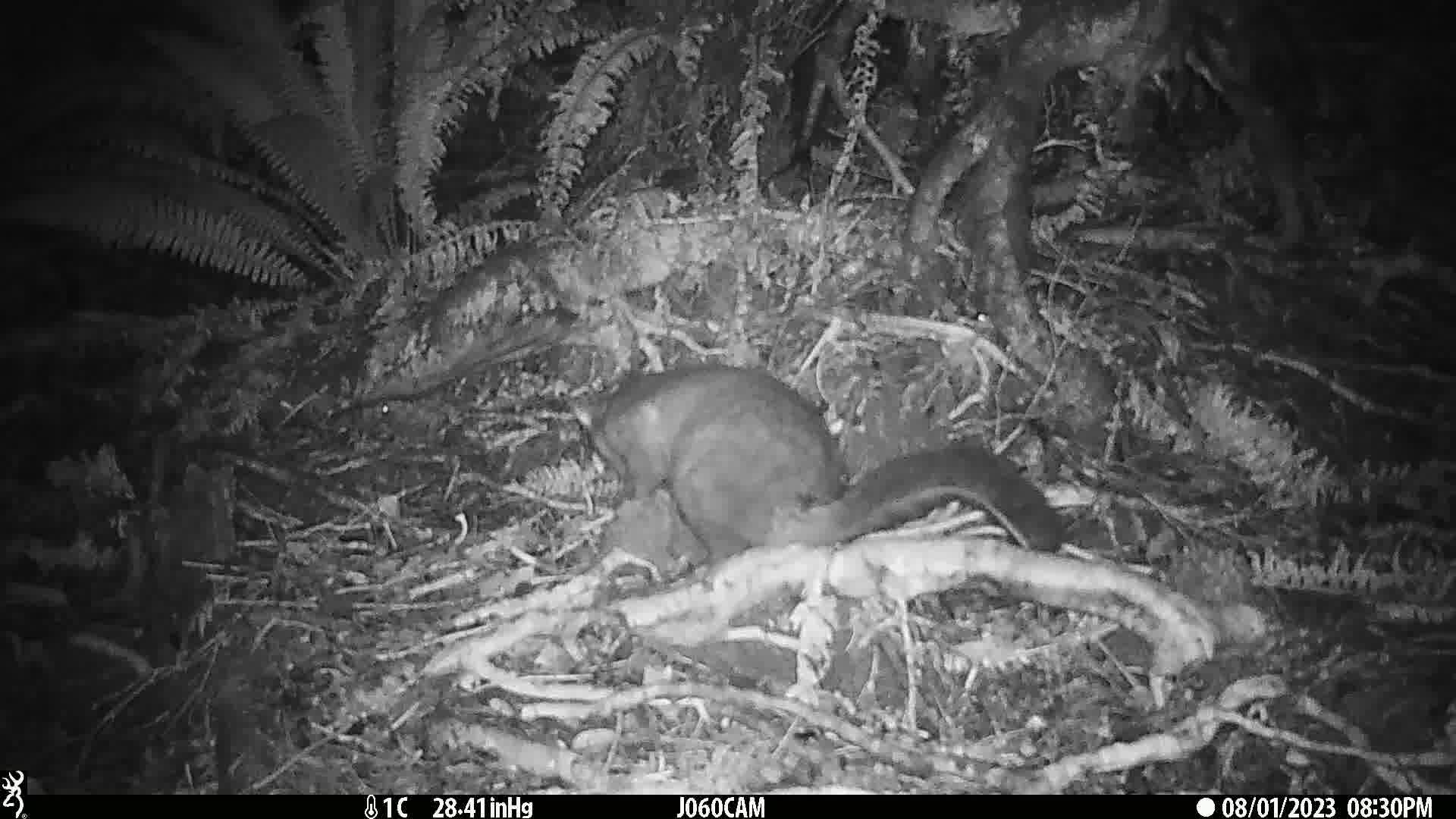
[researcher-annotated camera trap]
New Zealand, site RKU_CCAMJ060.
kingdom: Animalia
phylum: Chordata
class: Mammalia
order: Diprotodontia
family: Phalangeridae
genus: Trichosurus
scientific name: Trichosurus vulpecula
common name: common brushtail possum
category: possum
Possum (common brushtail possum) (Trichosurus vulpecula).